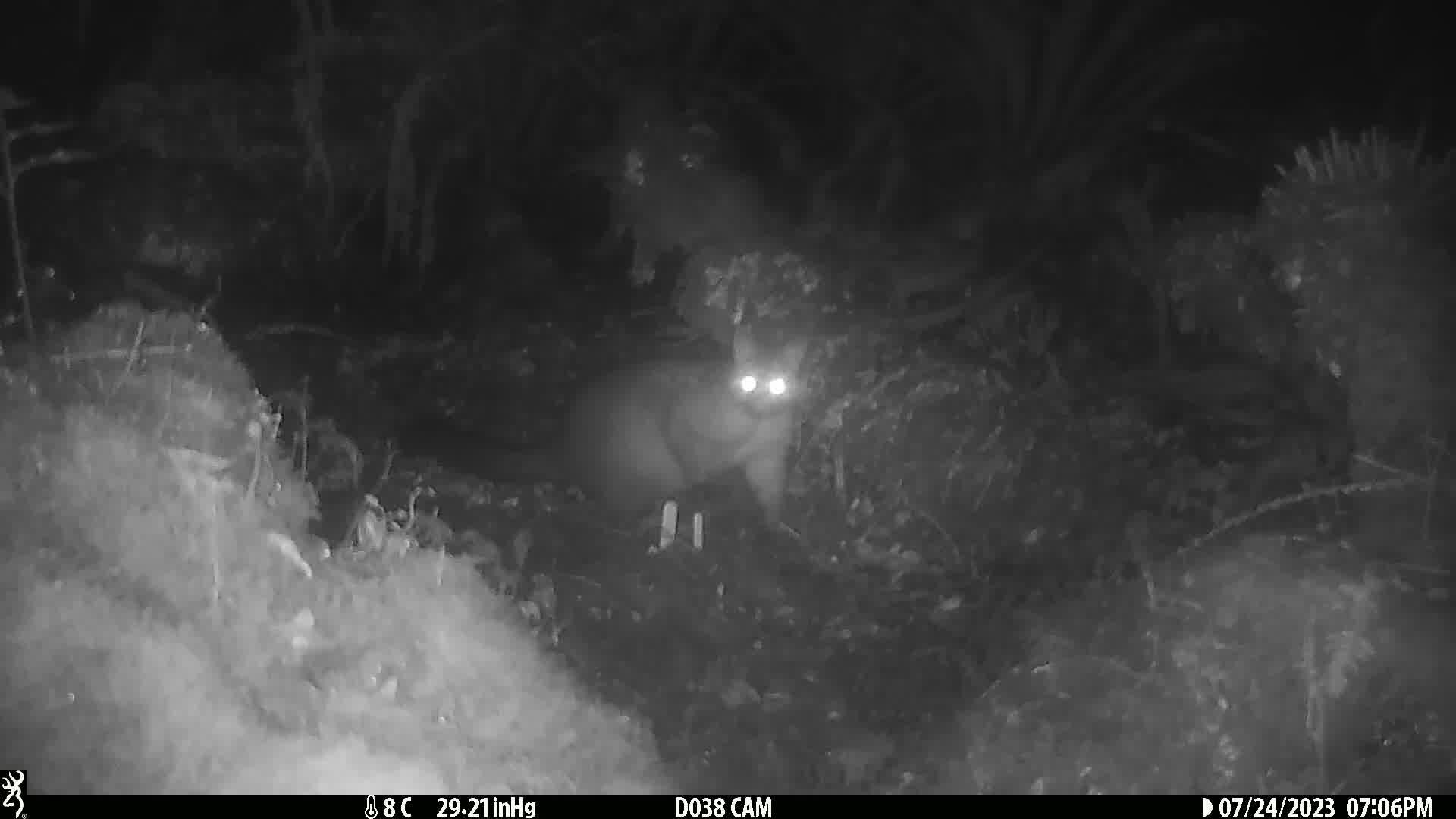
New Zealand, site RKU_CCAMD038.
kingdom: Animalia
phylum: Chordata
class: Mammalia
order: Diprotodontia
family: Phalangeridae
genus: Trichosurus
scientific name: Trichosurus vulpecula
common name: common brushtail possum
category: possum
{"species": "possum (common brushtail possum) (Trichosurus vulpecula)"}